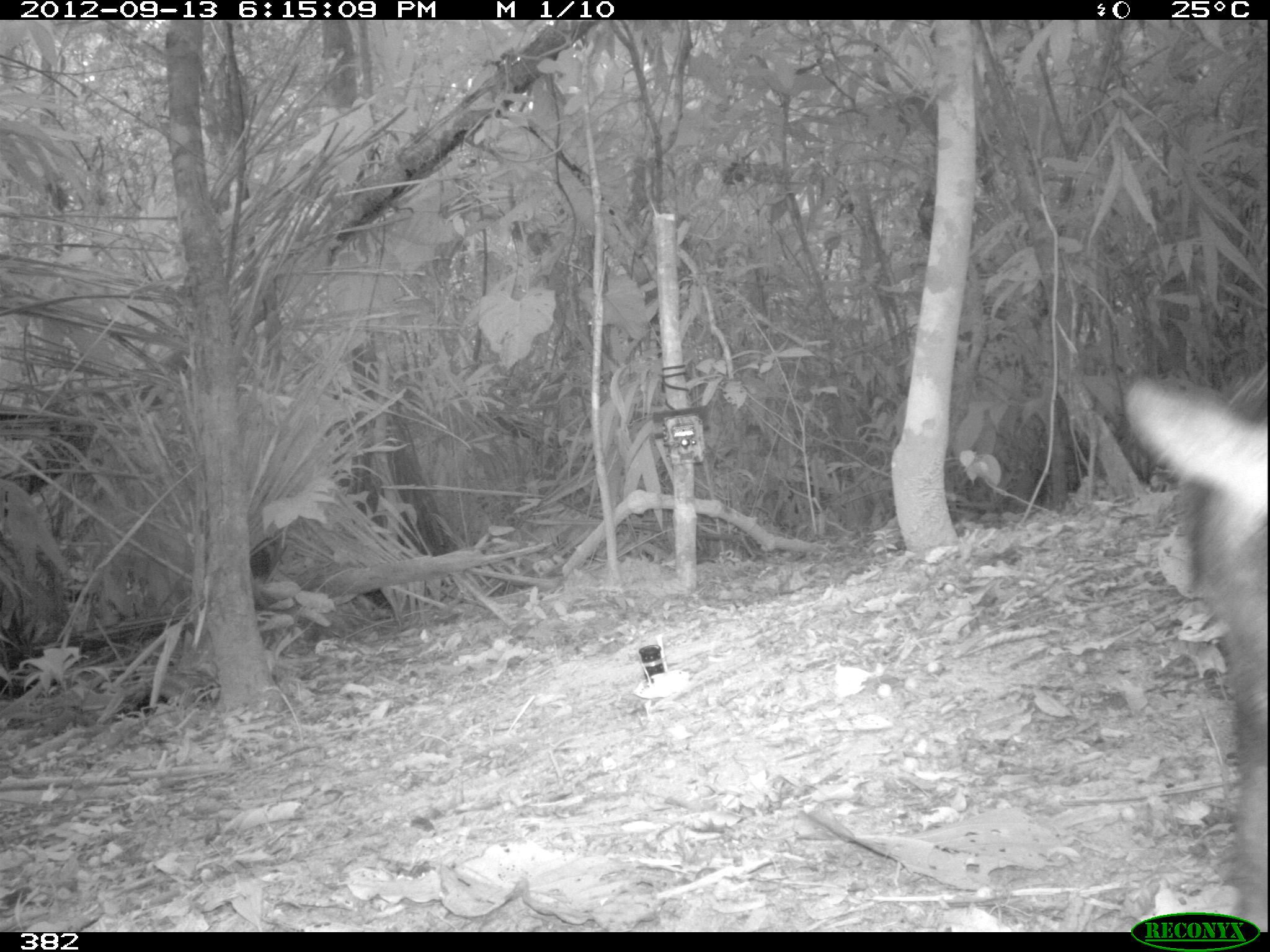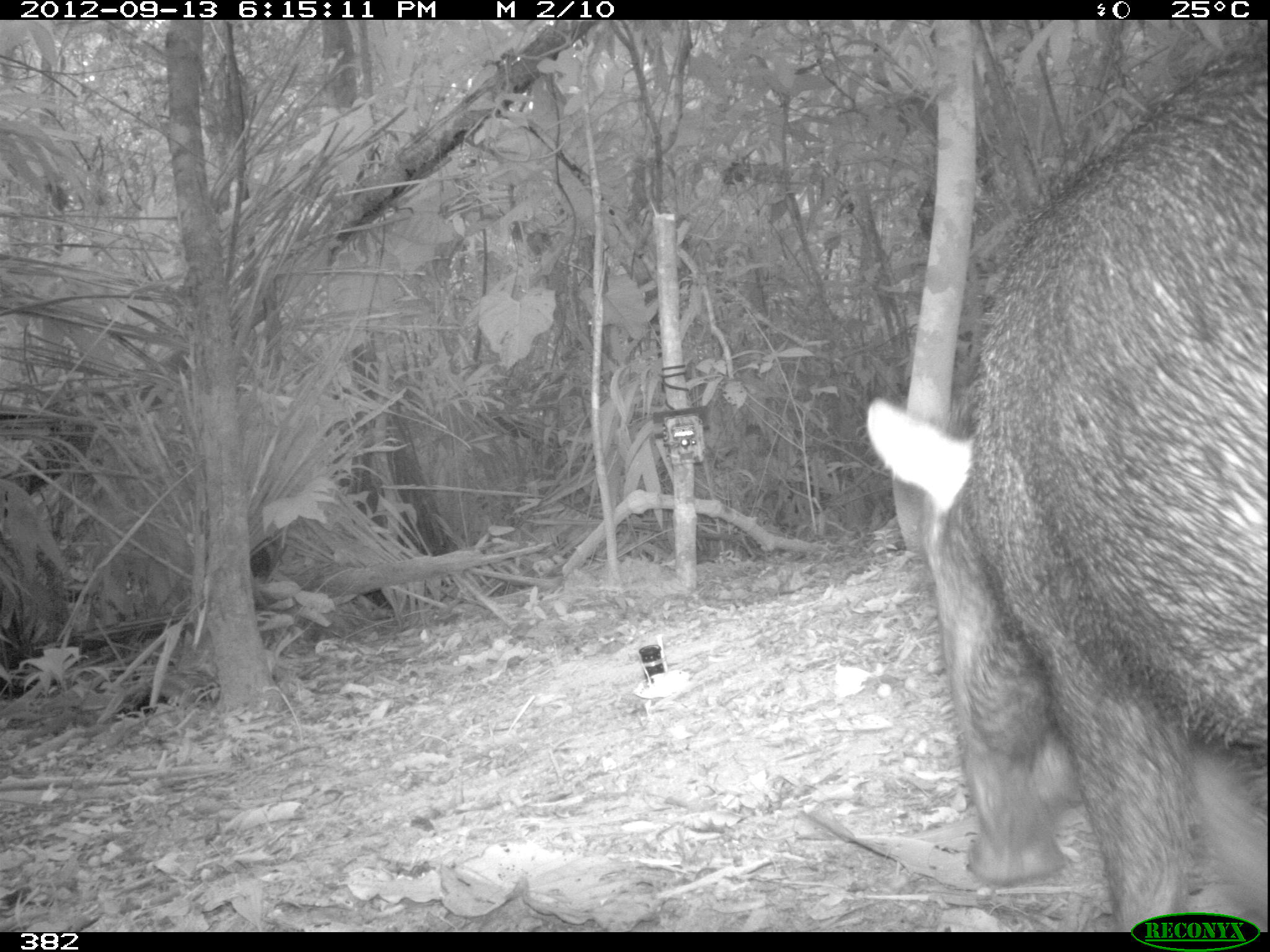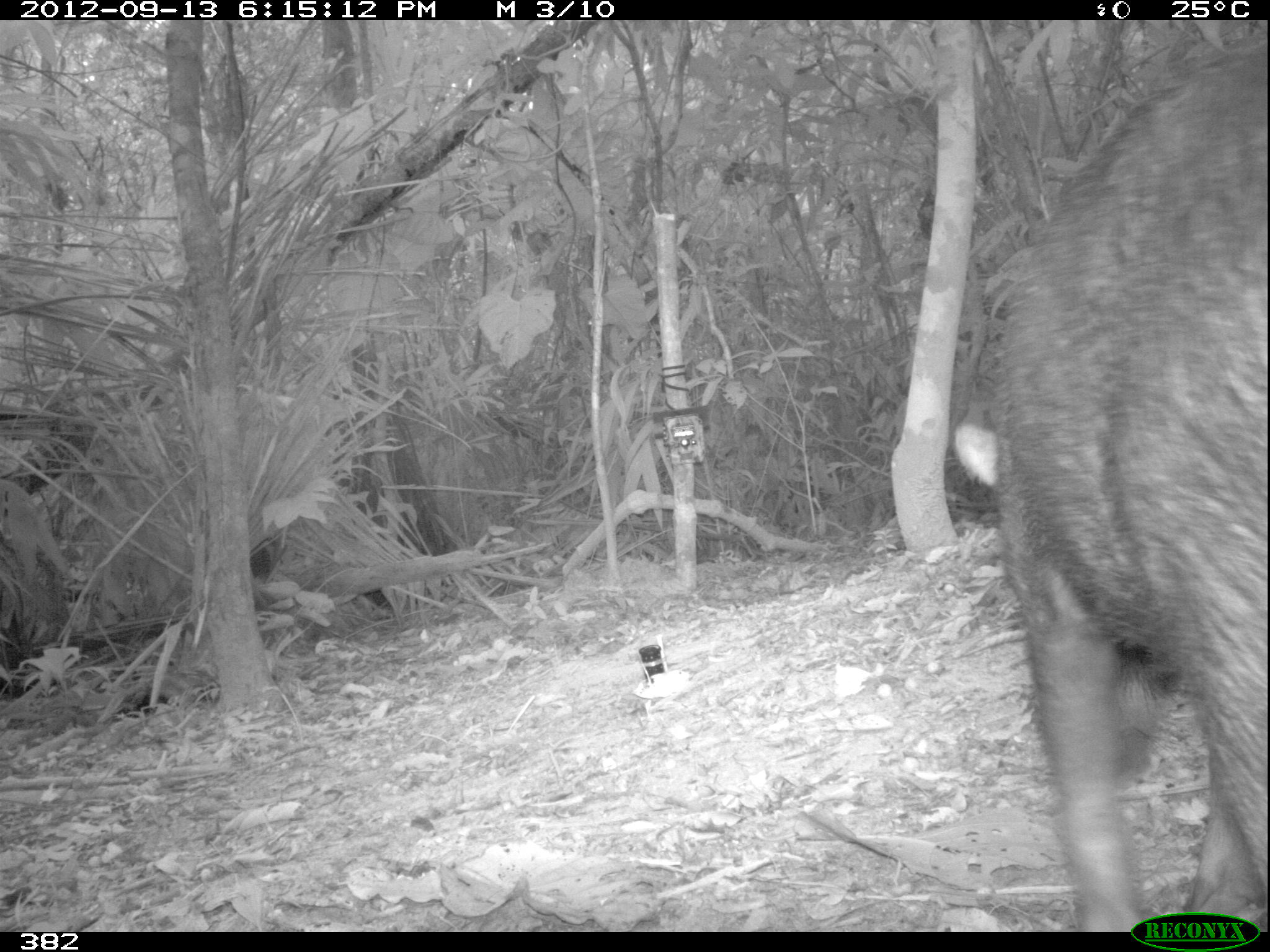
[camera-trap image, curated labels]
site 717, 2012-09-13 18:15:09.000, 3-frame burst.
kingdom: Animalia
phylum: Chordata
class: Mammalia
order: Artiodactyla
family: Tayassuidae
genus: Tayassu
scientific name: Tayassu pecari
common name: white-lipped peccary